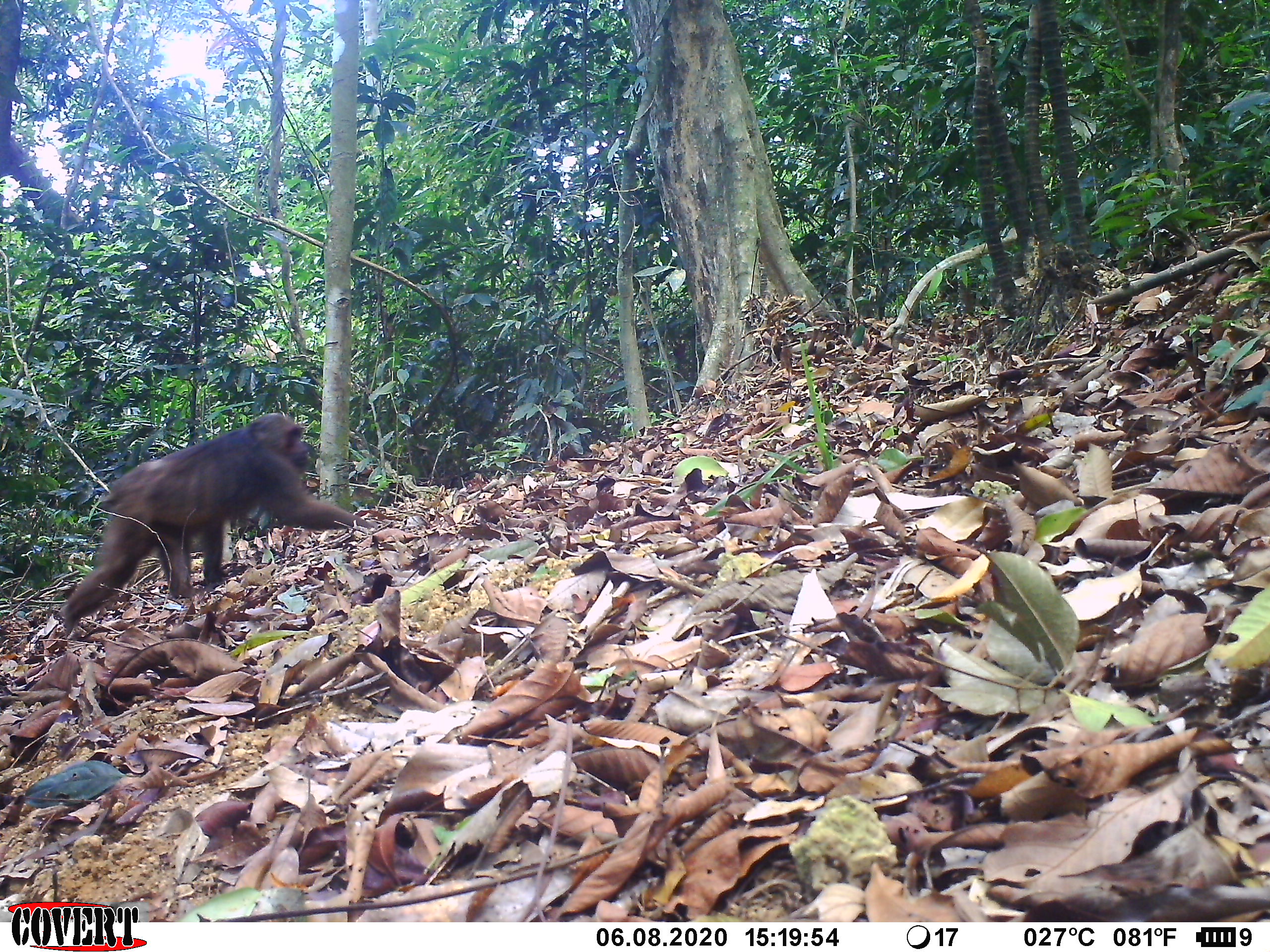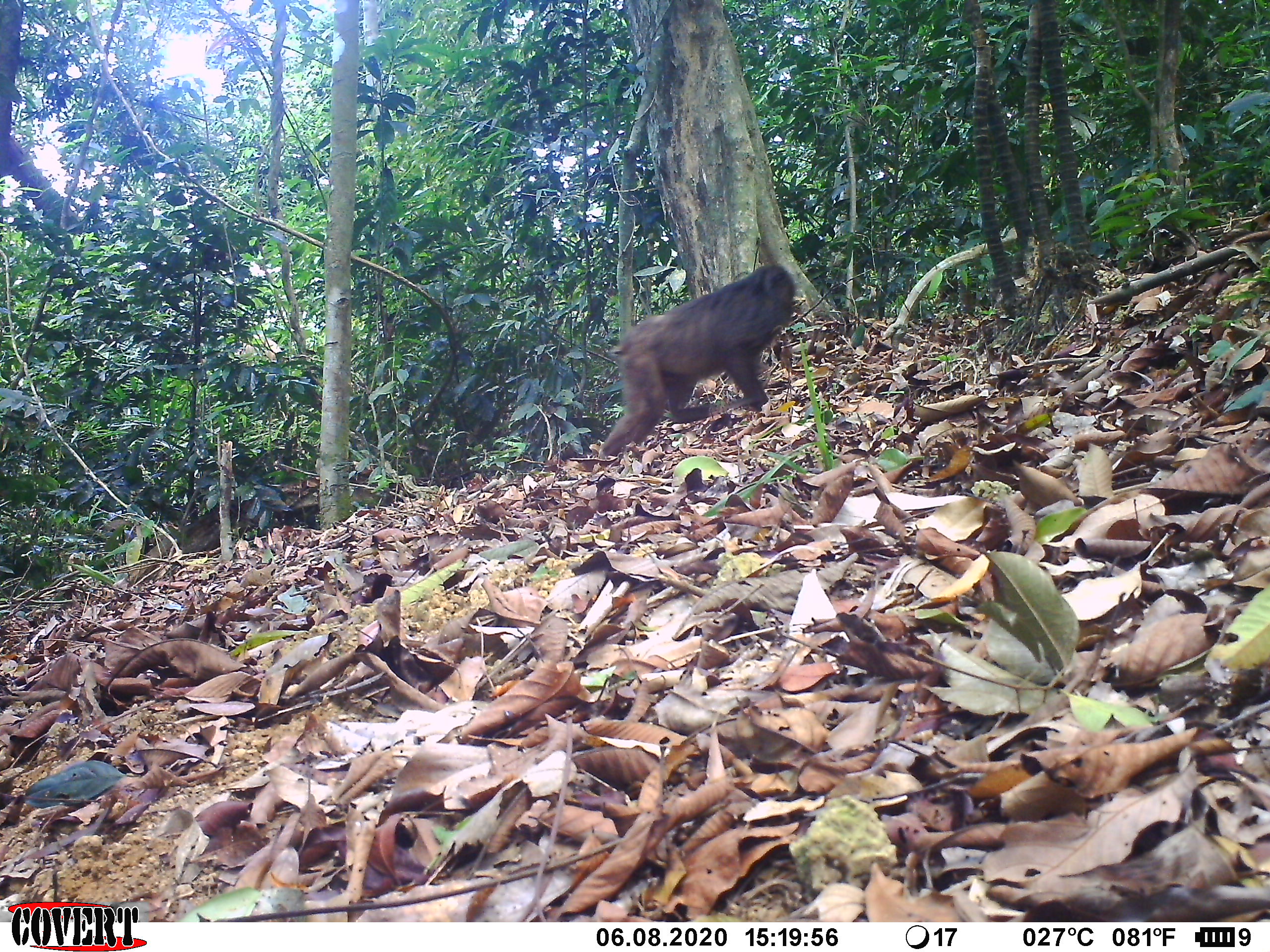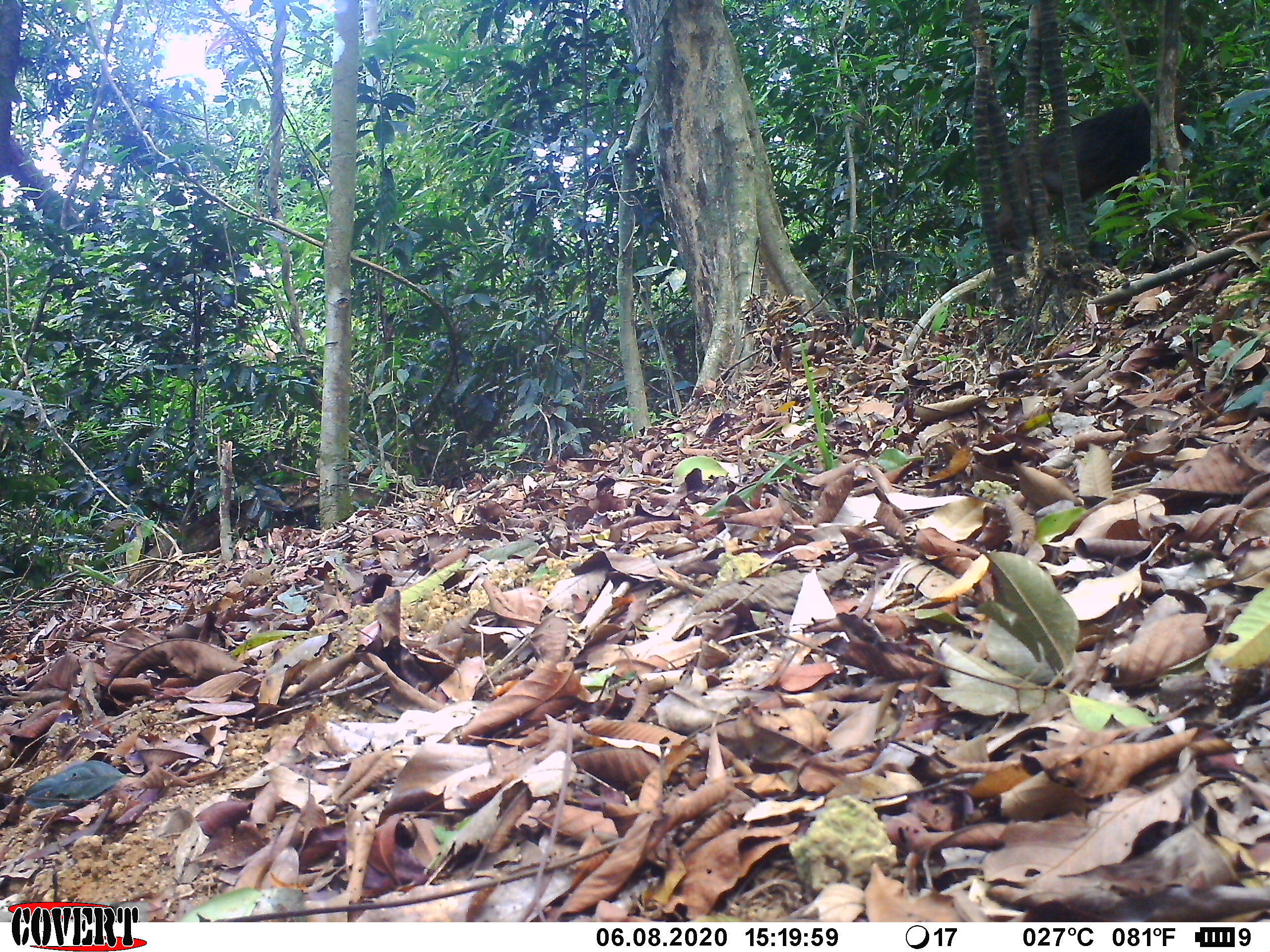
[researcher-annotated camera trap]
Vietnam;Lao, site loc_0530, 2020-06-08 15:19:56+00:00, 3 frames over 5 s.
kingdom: Animalia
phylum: Chordata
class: Mammalia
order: Primates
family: Cercopithecidae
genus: Macaca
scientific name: Macaca arctoides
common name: stump-tailed macaque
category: stump tailed macaque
Stump tailed macaque (stump-tailed macaque) (Macaca arctoides). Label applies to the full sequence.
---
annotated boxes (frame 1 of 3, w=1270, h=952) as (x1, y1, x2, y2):
stump tailed macaque: (56, 409, 377, 633)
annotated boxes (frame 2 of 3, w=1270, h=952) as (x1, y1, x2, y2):
stump tailed macaque: (597, 262, 797, 463)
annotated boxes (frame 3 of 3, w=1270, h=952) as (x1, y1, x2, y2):
stump tailed macaque: (993, 92, 1197, 253)